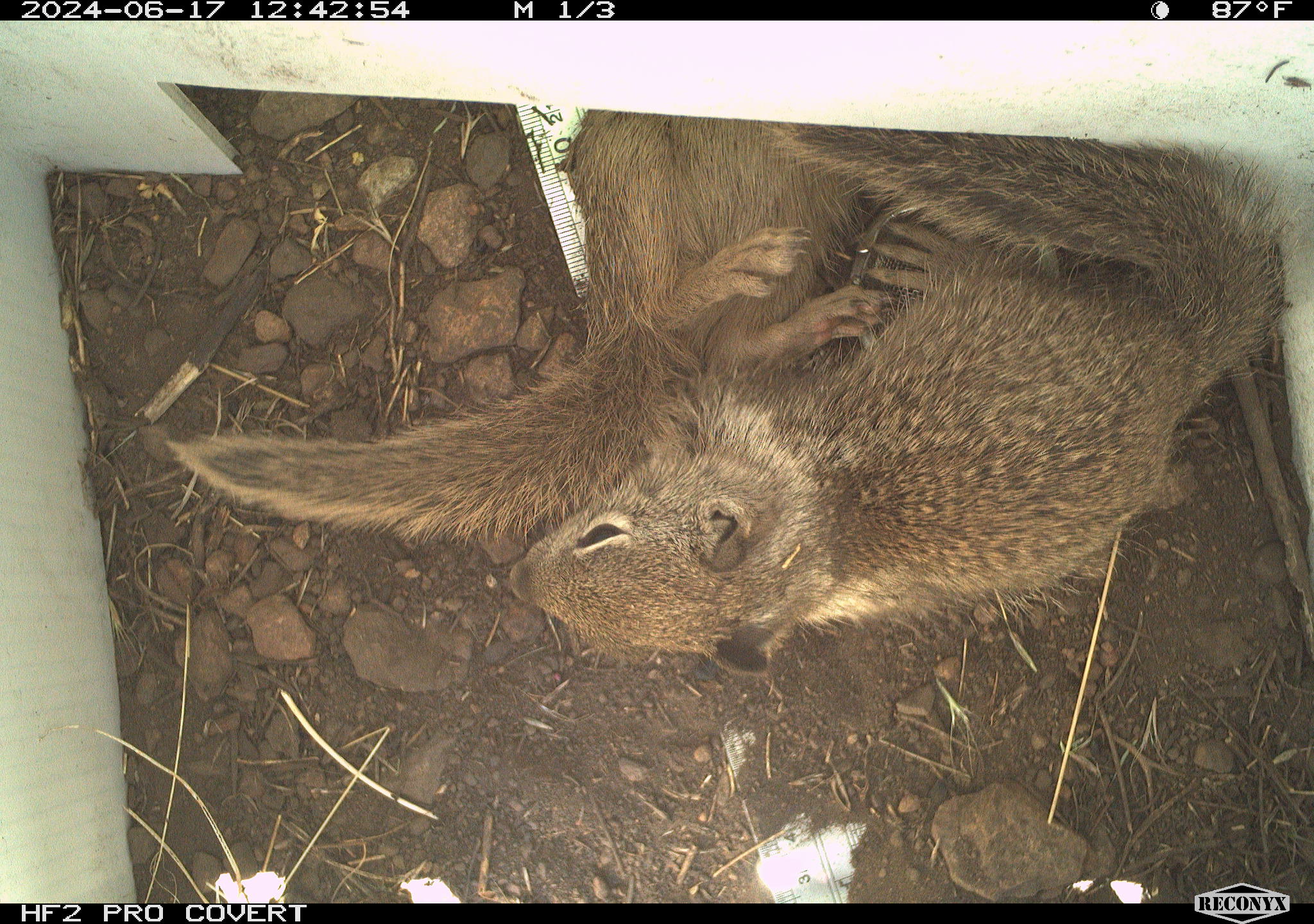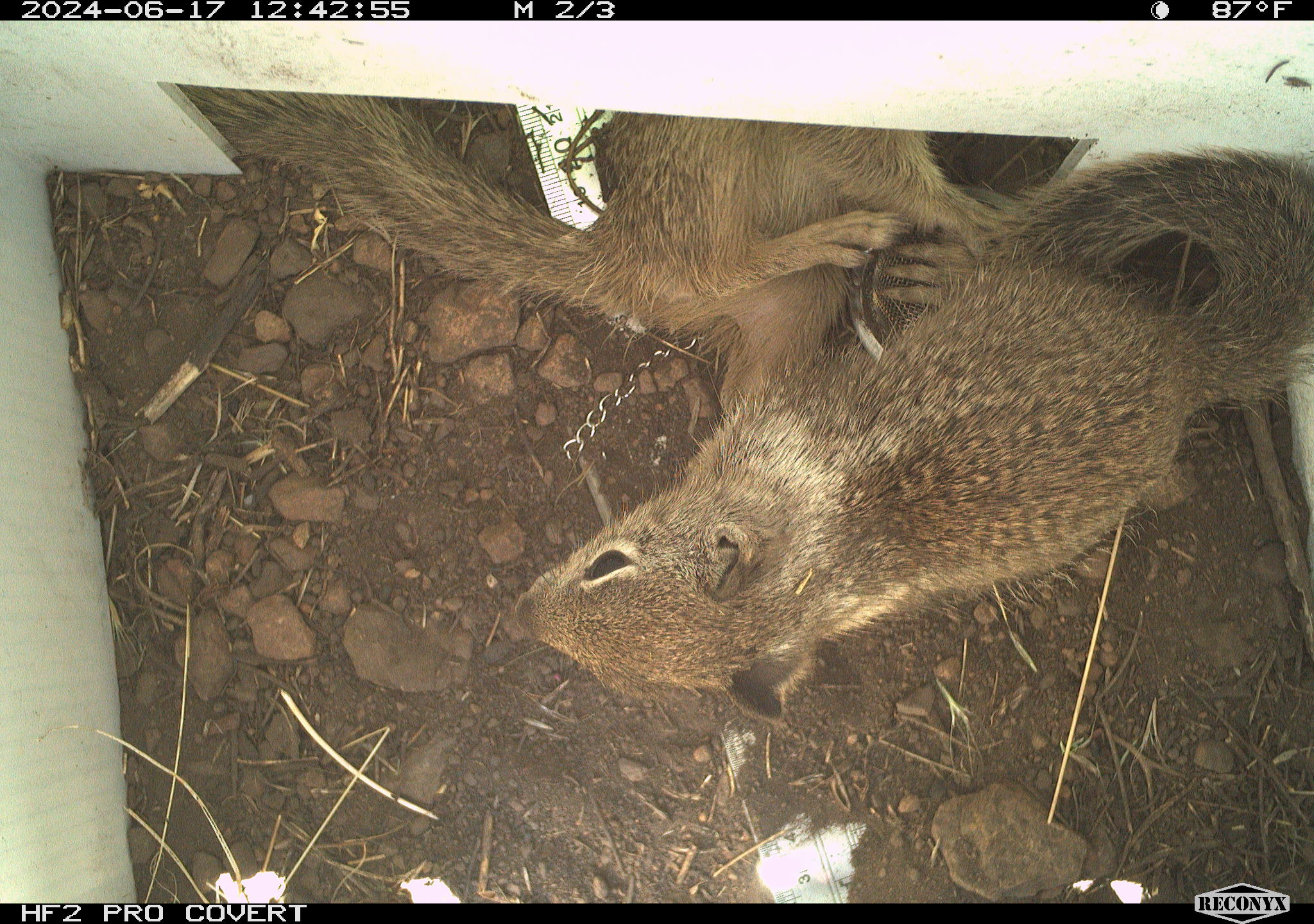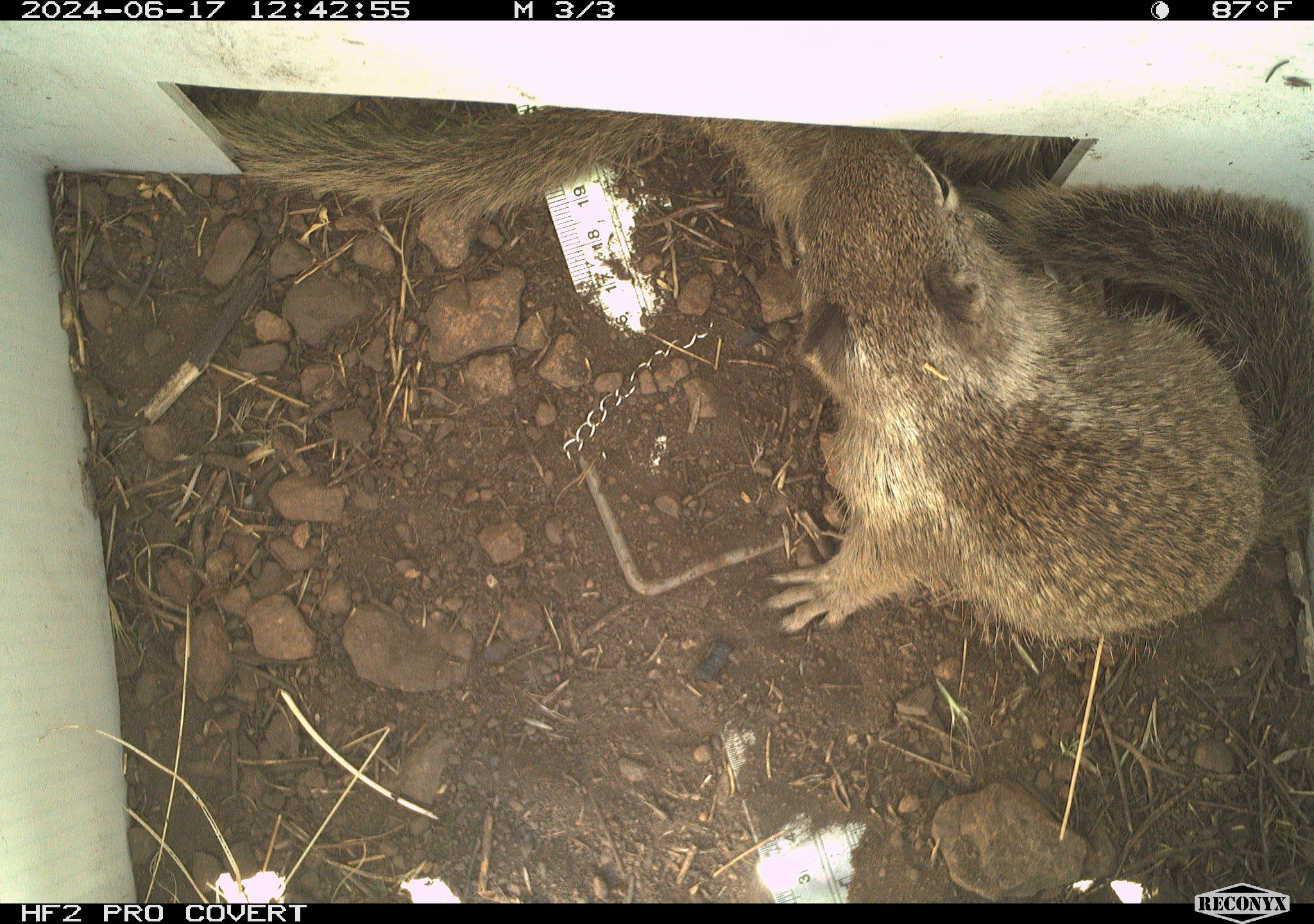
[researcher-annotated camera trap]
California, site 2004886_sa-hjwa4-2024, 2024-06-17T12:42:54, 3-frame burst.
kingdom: Animalia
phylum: Chordata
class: Mammalia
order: Rodentia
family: Sciuridae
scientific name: Sciuridae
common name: squirrels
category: sciuridae family